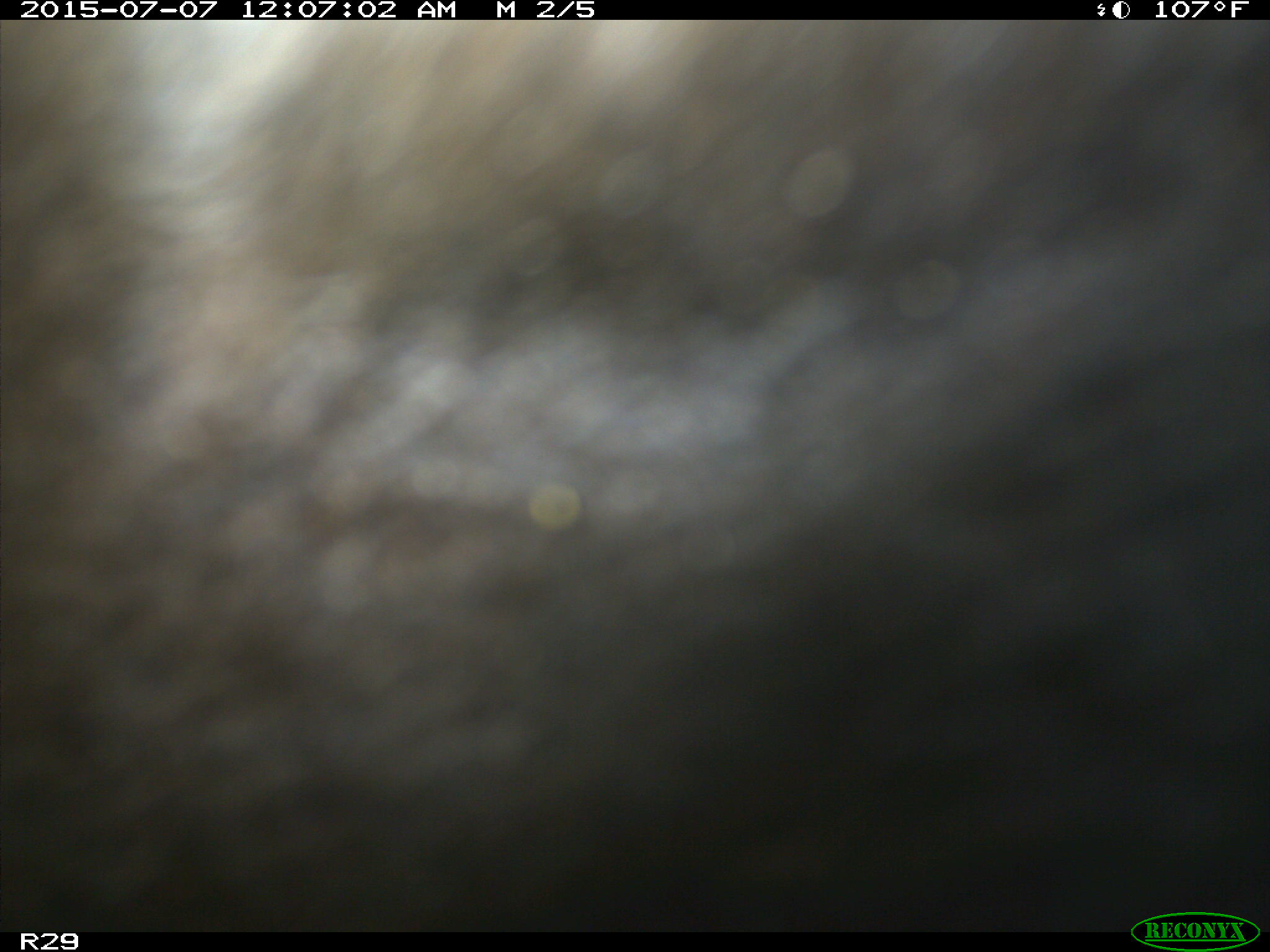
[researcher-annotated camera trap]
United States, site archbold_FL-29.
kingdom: Animalia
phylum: Chordata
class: Mammalia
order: Artiodactyla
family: Bovidae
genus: Bos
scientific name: Bos taurus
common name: domestic cow